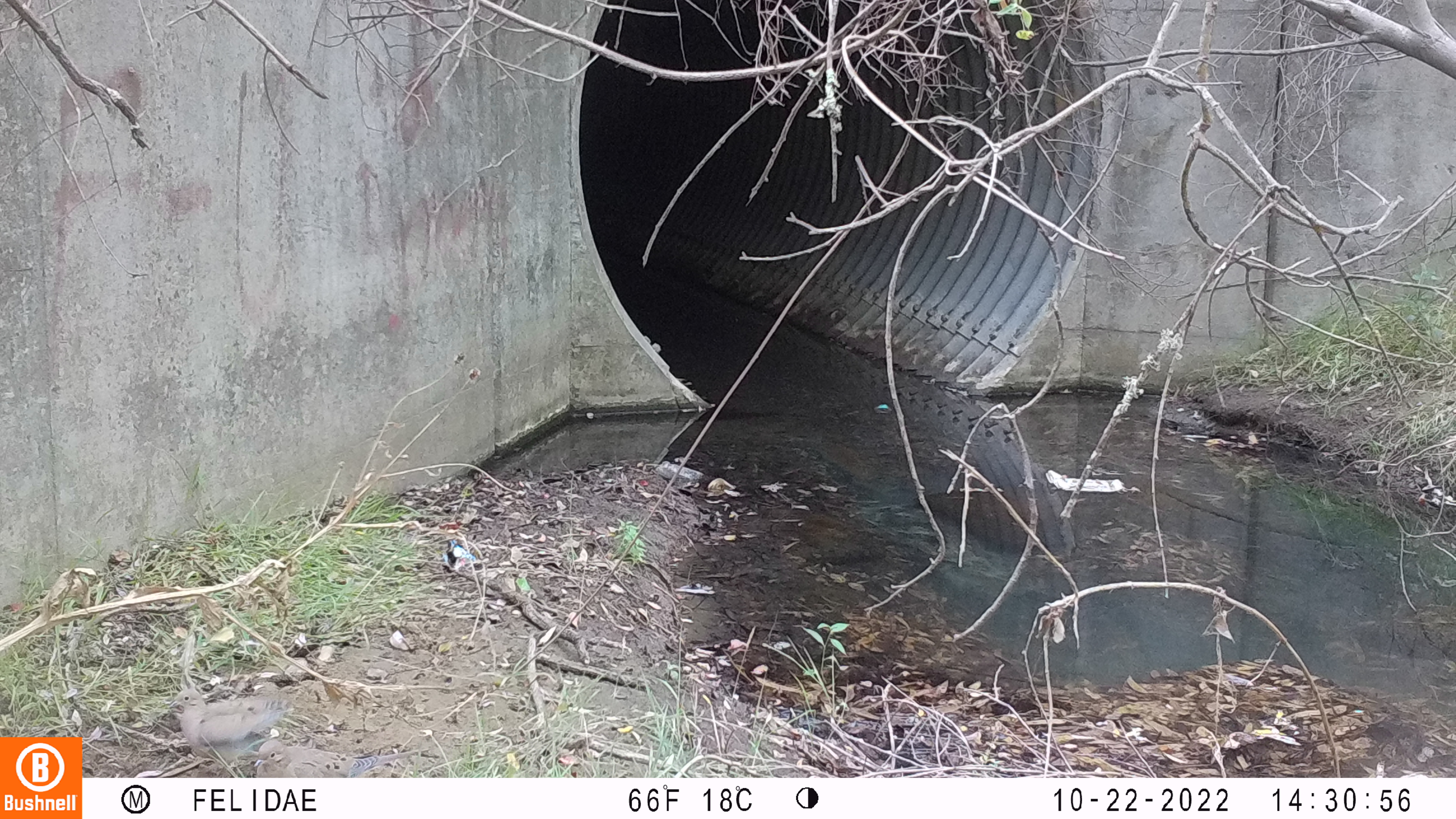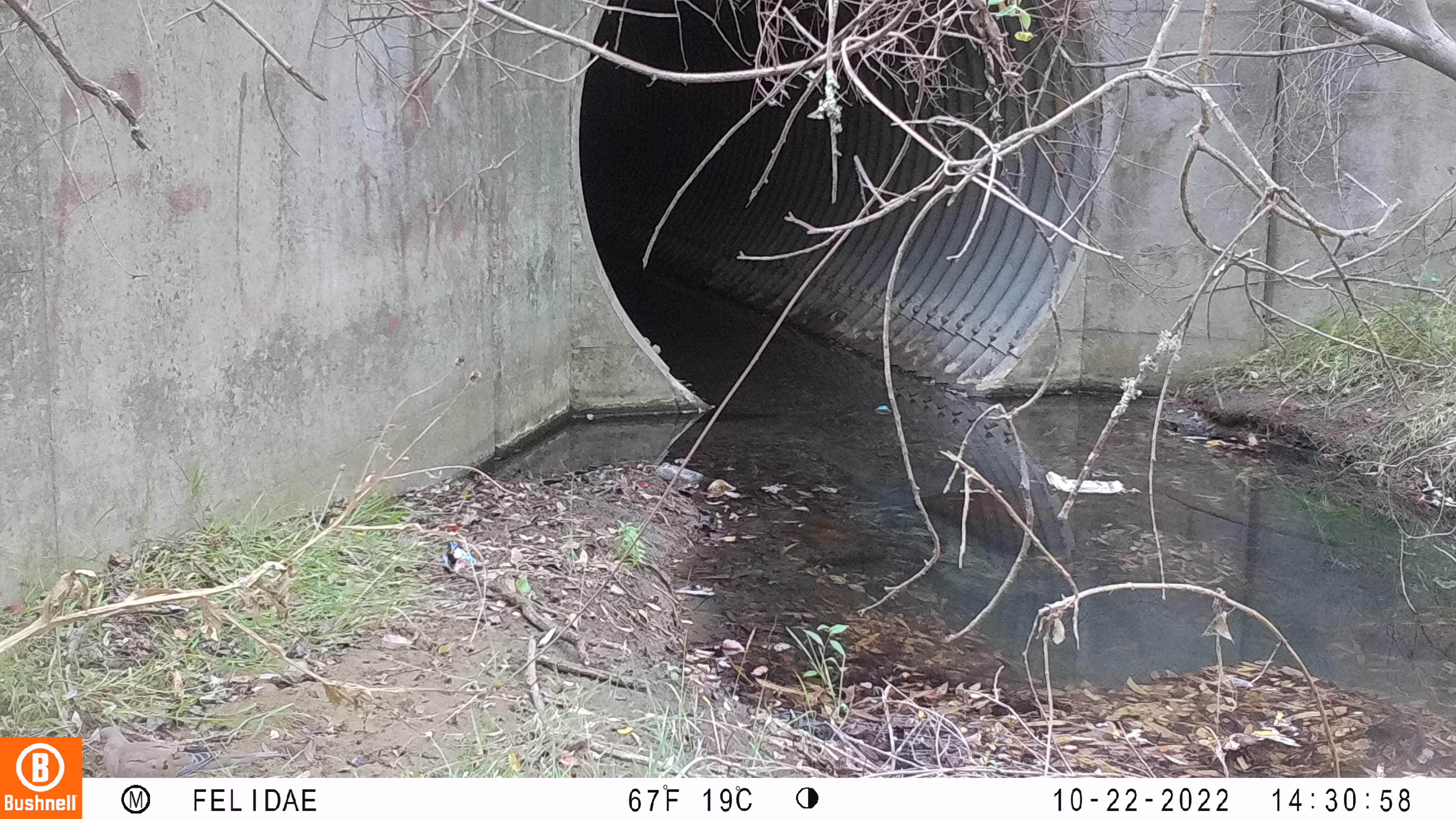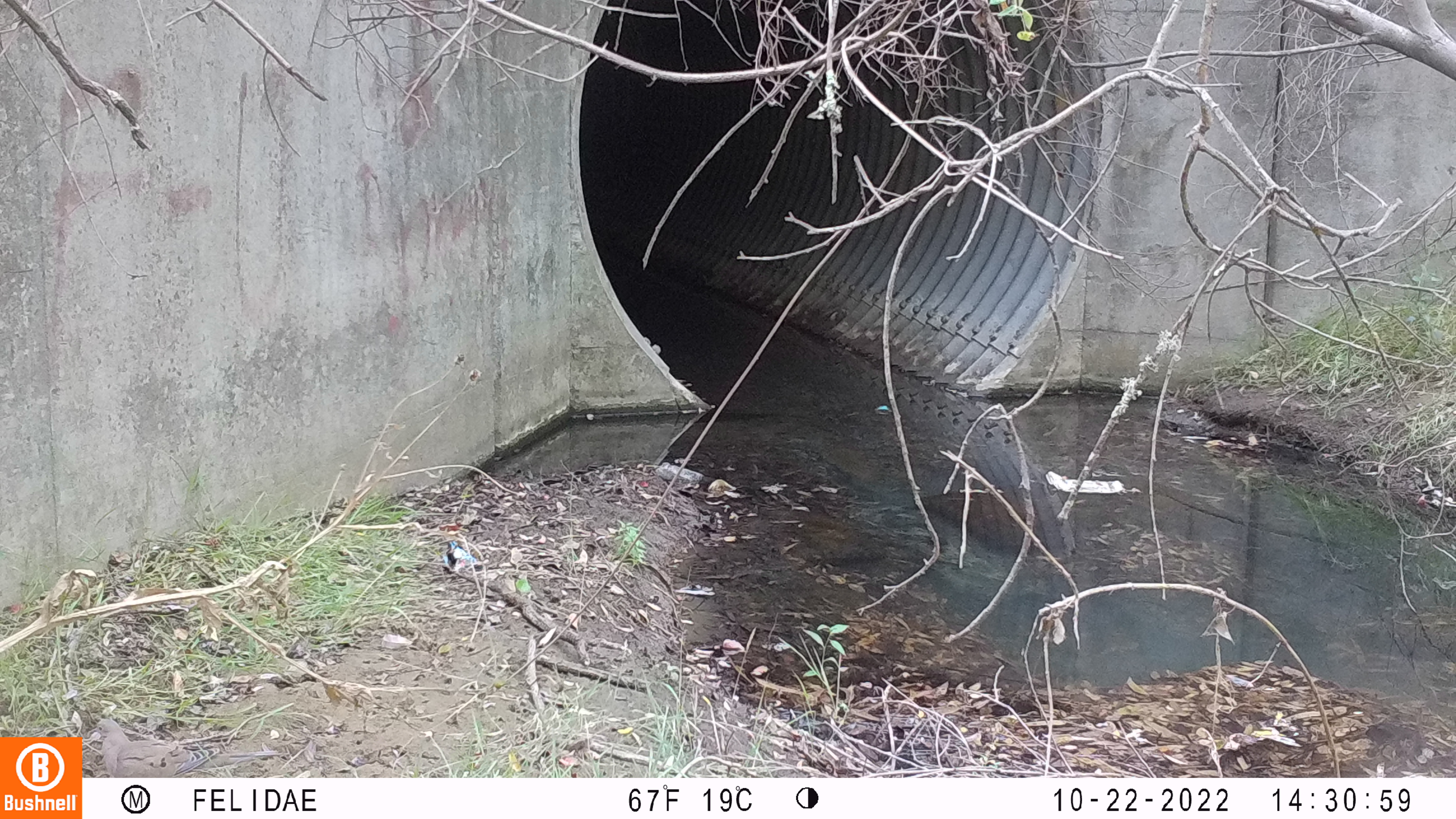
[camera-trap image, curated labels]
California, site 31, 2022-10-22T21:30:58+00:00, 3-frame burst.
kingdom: Animalia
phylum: Chordata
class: Aves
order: Columbiformes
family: Columbidae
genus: Zenaida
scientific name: Zenaida macroura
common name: mourning dove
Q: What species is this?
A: Mourning dove (Zenaida macroura).